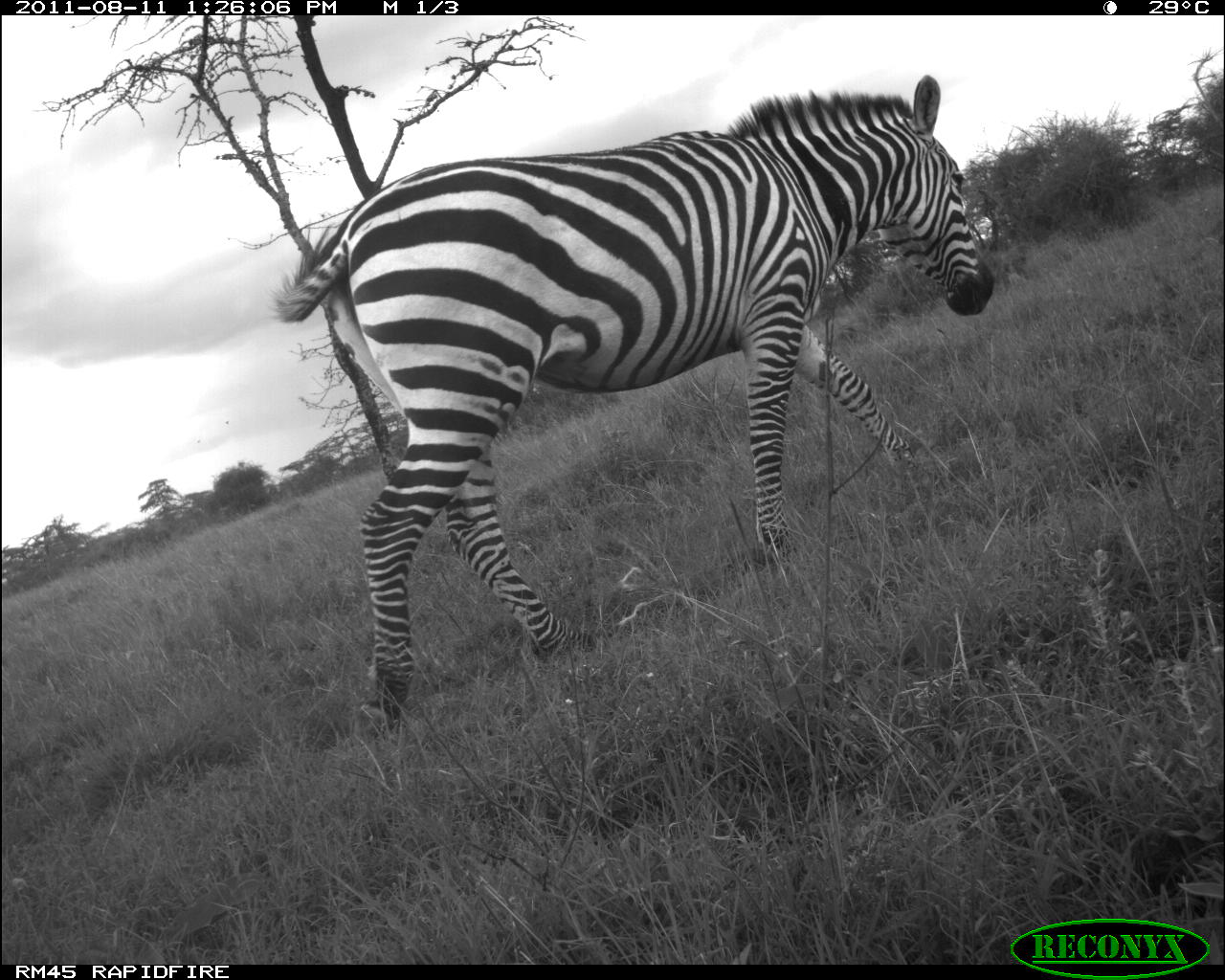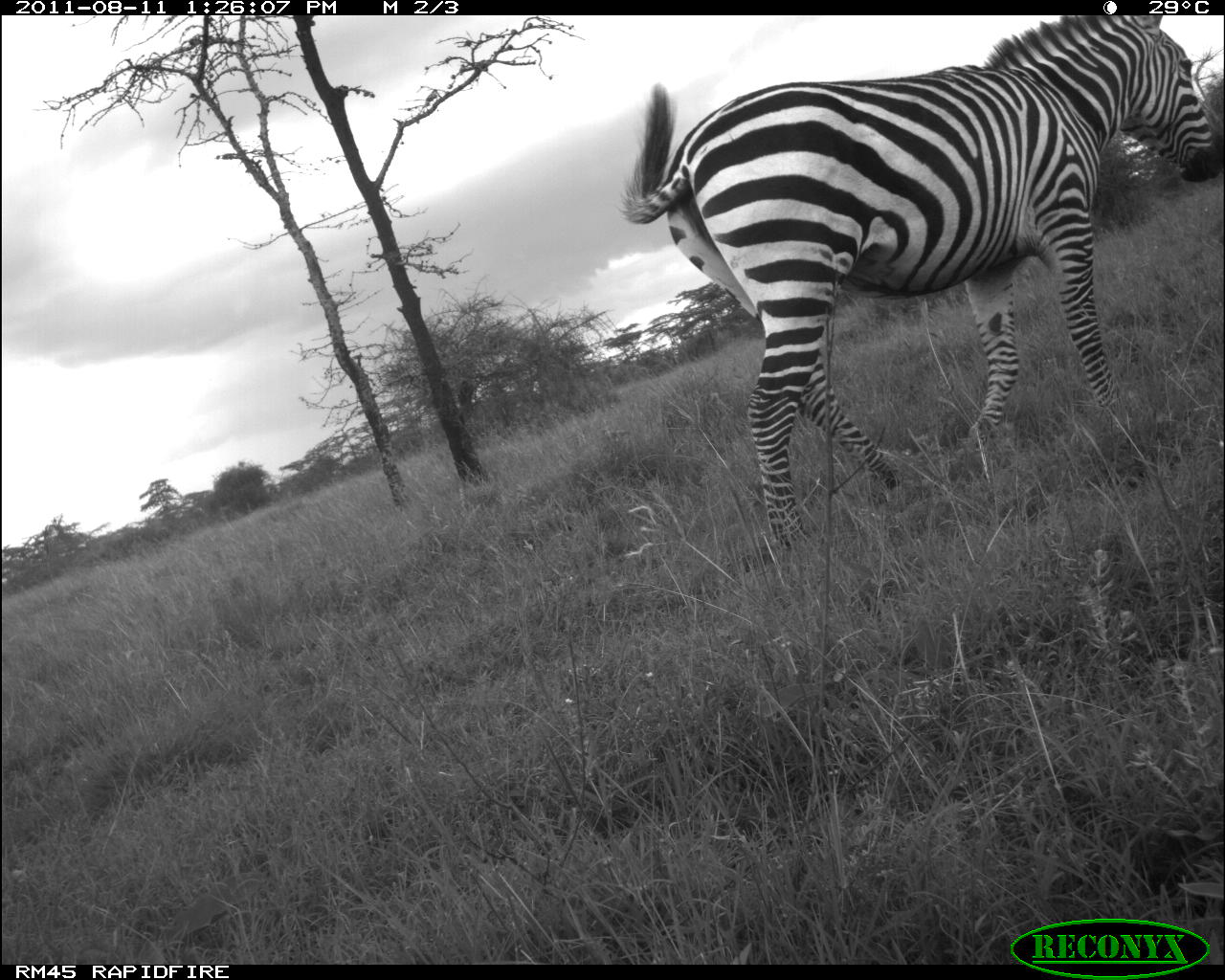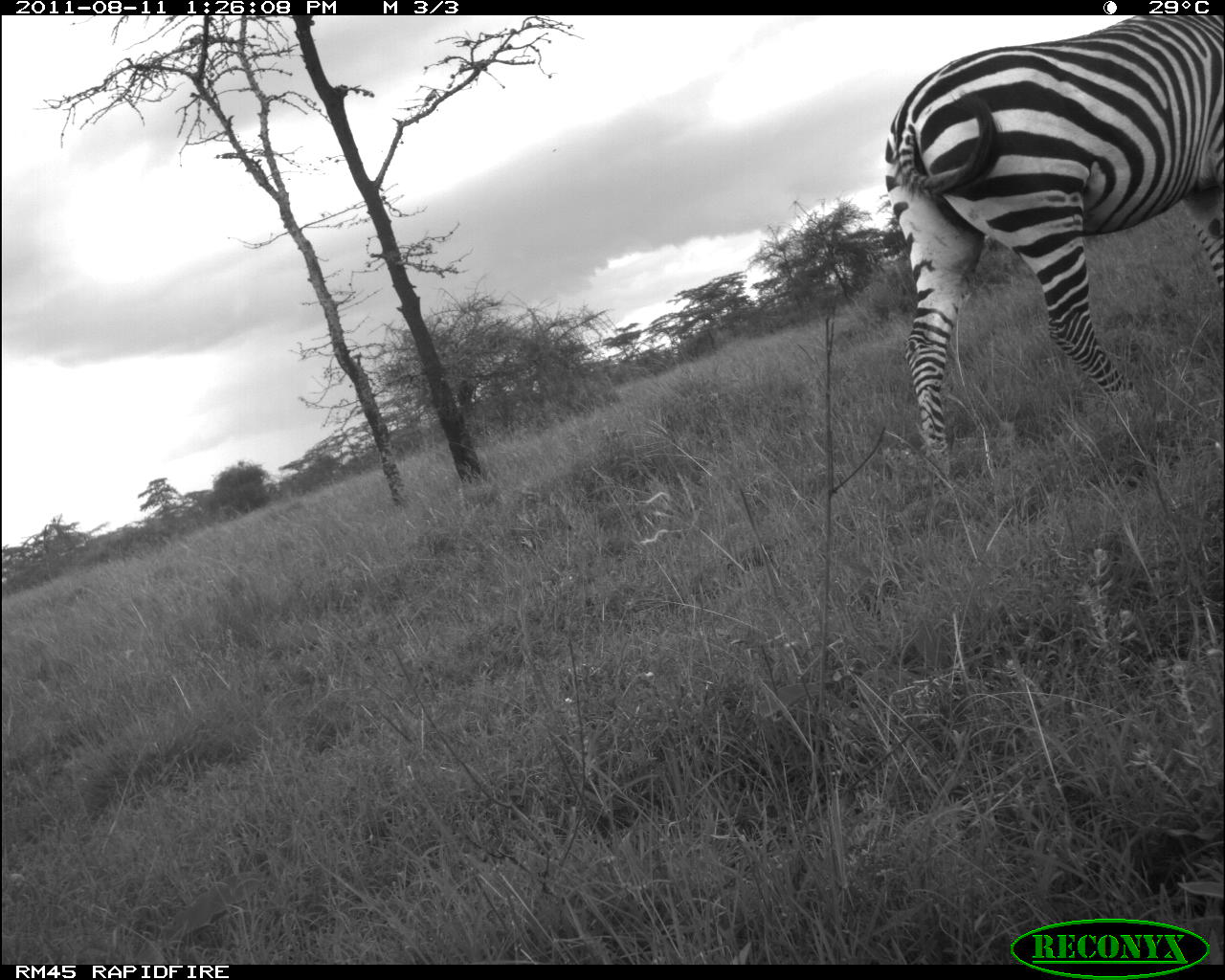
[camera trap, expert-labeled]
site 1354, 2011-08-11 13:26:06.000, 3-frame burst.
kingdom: Animalia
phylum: Chordata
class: Mammalia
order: Perissodactyla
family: Equidae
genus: Equus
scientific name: Equus quagga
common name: plains zebra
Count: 1.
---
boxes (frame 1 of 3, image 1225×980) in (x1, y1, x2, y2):
equus quagga: (264, 75, 994, 741)